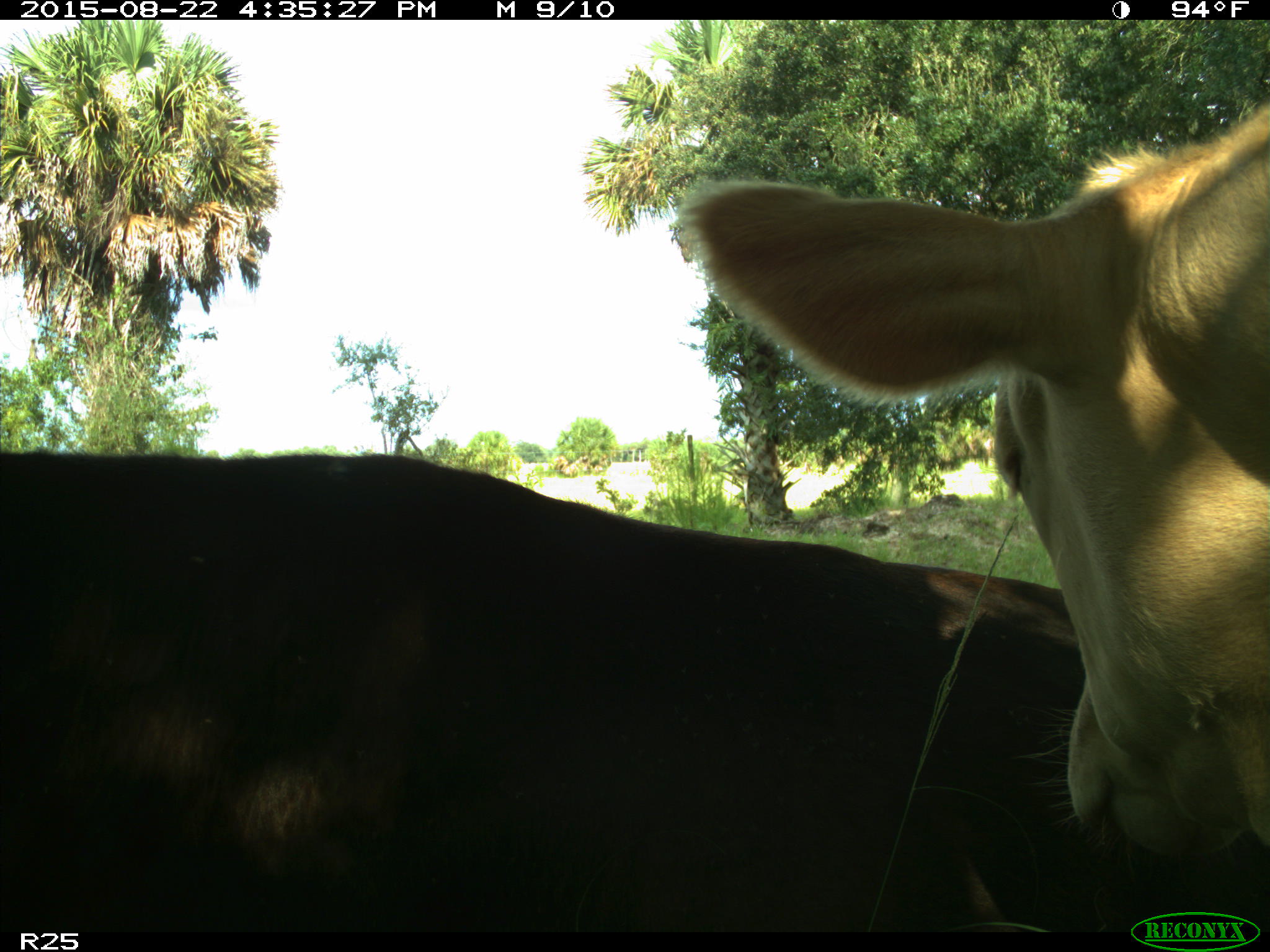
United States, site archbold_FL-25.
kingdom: Animalia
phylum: Chordata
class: Mammalia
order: Artiodactyla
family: Bovidae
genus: Bos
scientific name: Bos taurus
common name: domestic cow